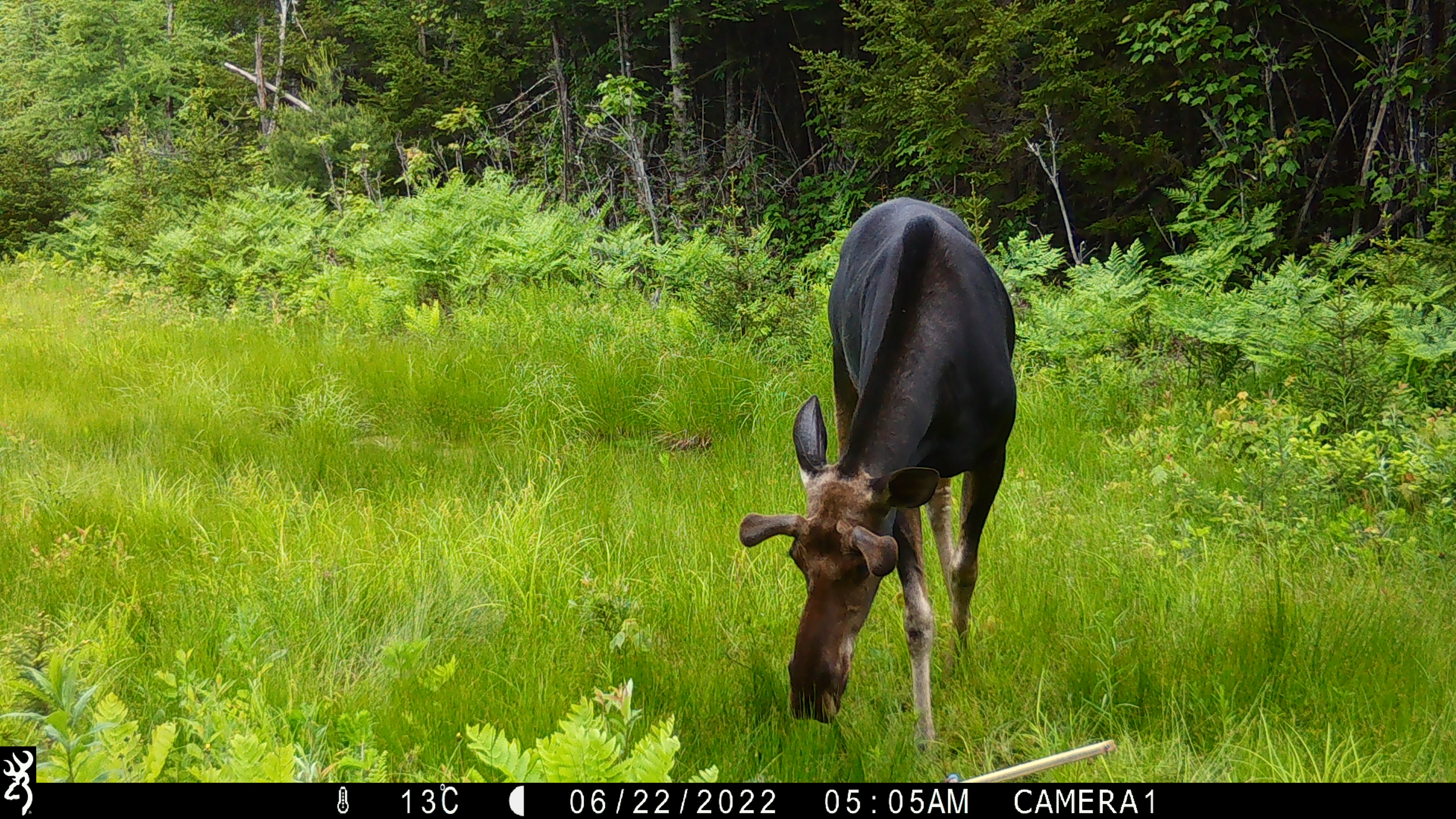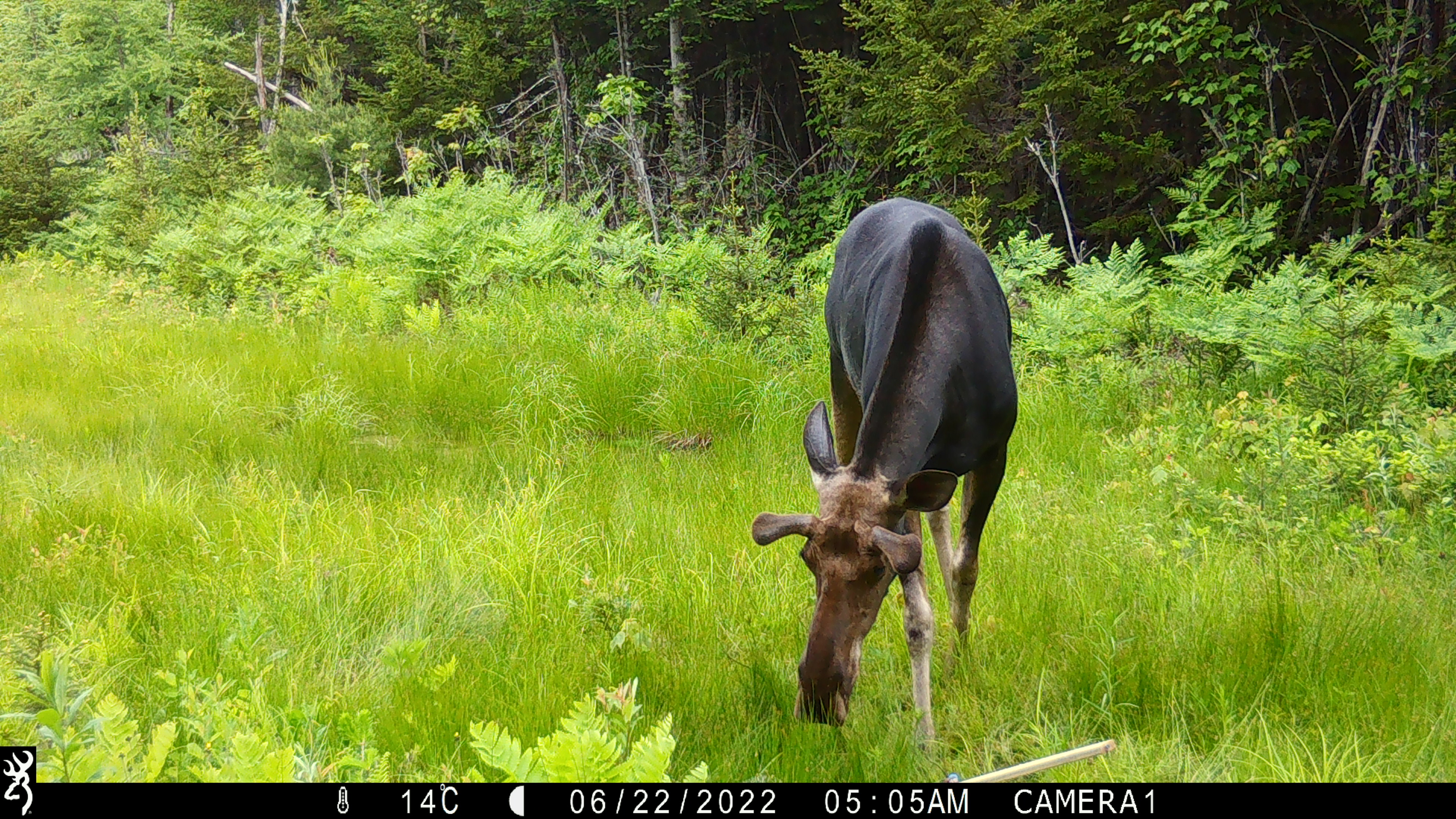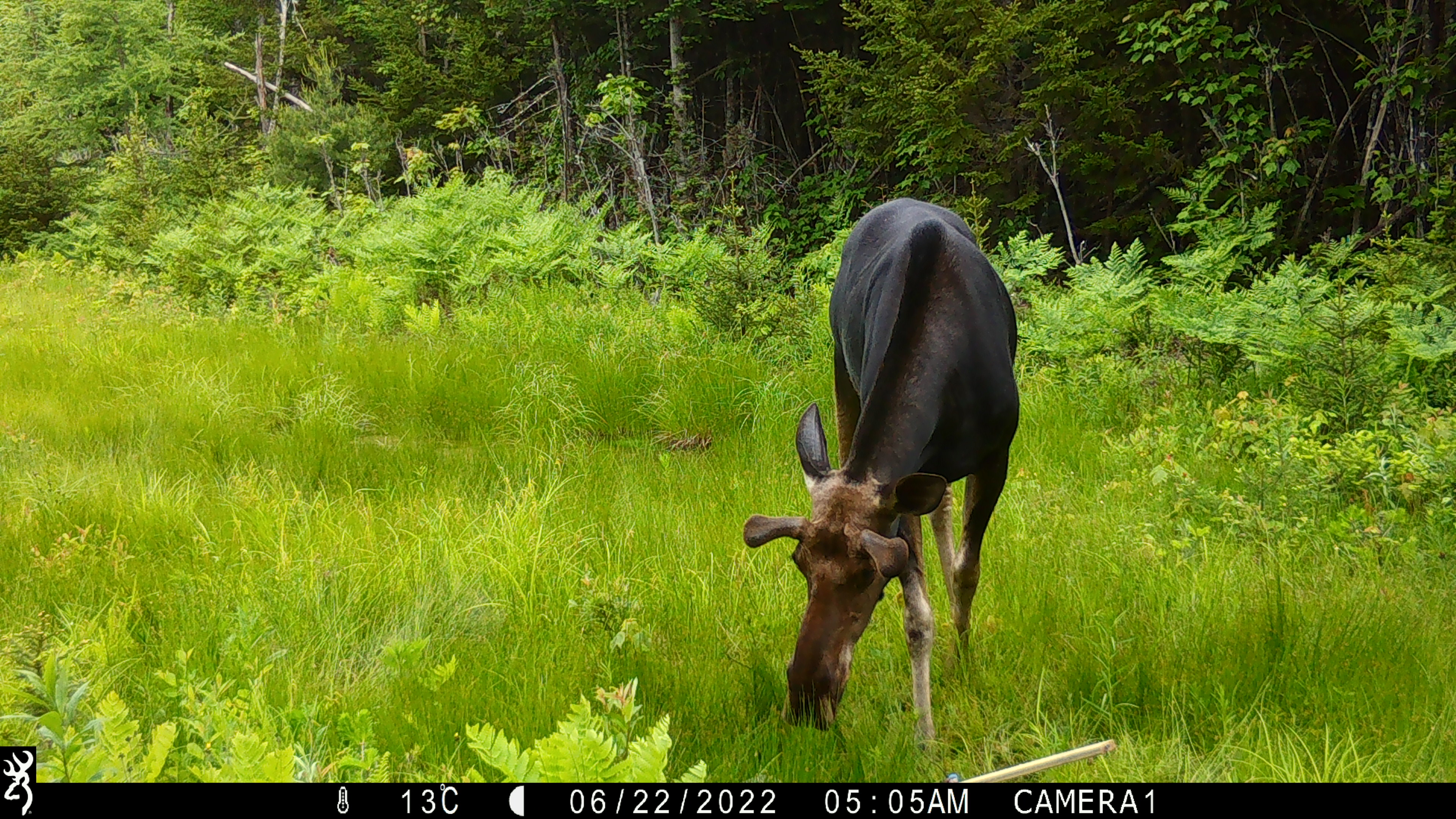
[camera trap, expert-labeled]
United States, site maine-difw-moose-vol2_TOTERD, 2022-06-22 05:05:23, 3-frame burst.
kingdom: Animalia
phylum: Chordata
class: Mammalia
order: Artiodactyla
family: Cervidae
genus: Alces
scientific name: Alces alces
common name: moose